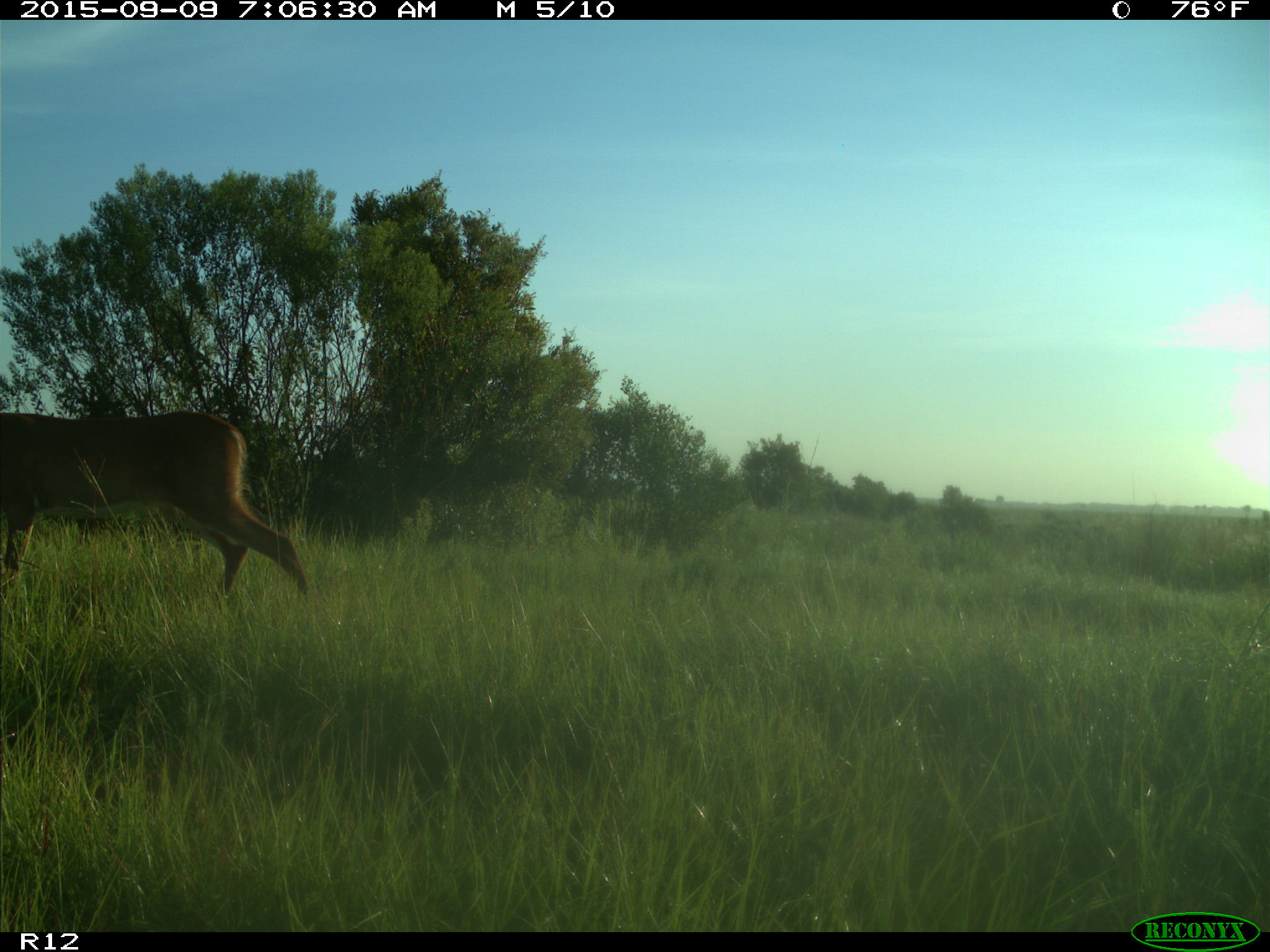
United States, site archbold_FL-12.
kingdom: Animalia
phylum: Chordata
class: Mammalia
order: Artiodactyla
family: Cervidae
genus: Odocoileus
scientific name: Odocoileus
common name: deer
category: unidentified deer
Unidentified deer (deer) (Odocoileus).